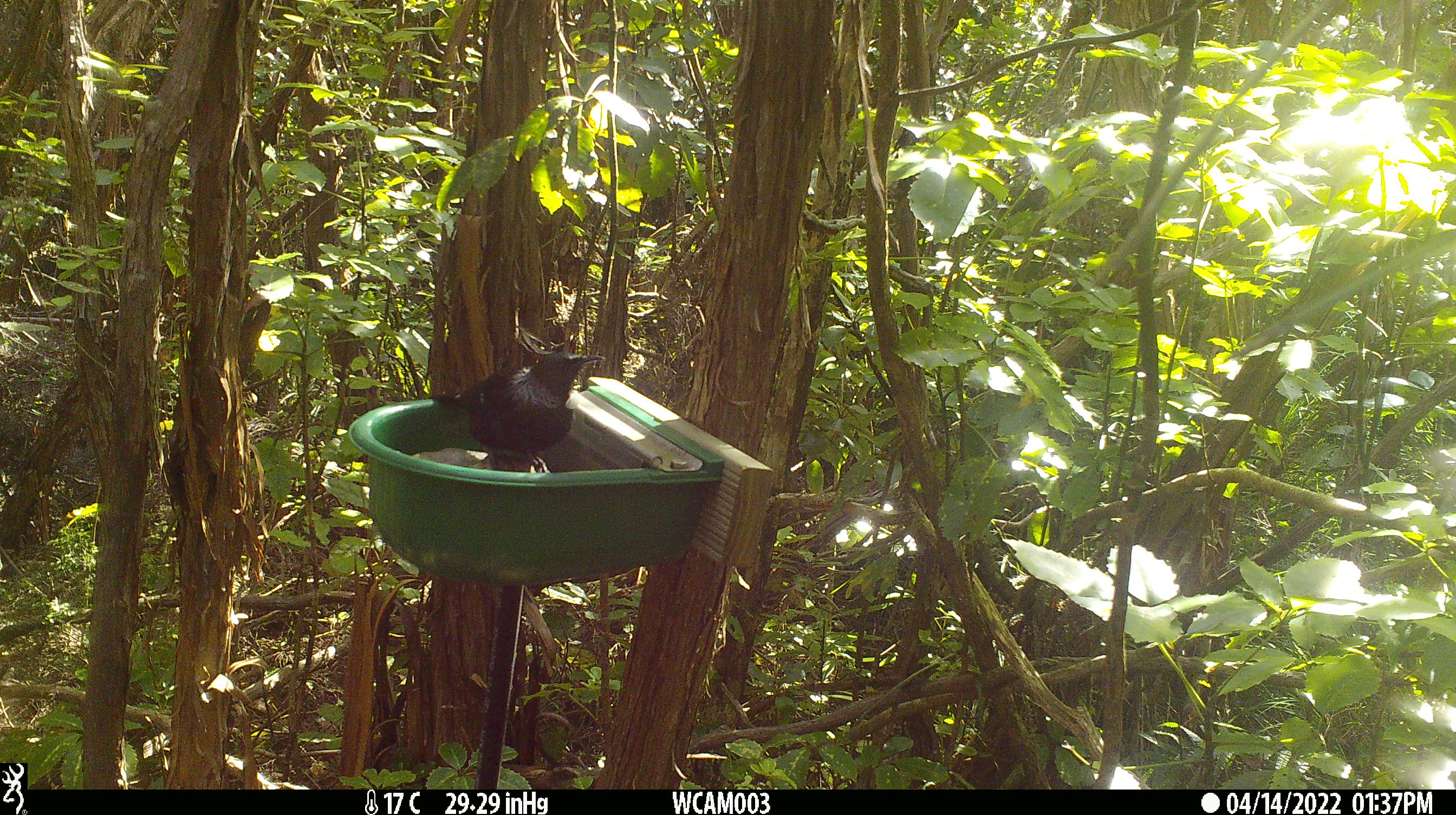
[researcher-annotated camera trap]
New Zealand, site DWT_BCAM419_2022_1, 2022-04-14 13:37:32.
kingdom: Animalia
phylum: Chordata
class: Aves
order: Passeriformes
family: Meliphagidae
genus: Prosthemadera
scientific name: Prosthemadera novaeseelandiae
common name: tui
Tui (Prosthemadera novaeseelandiae).